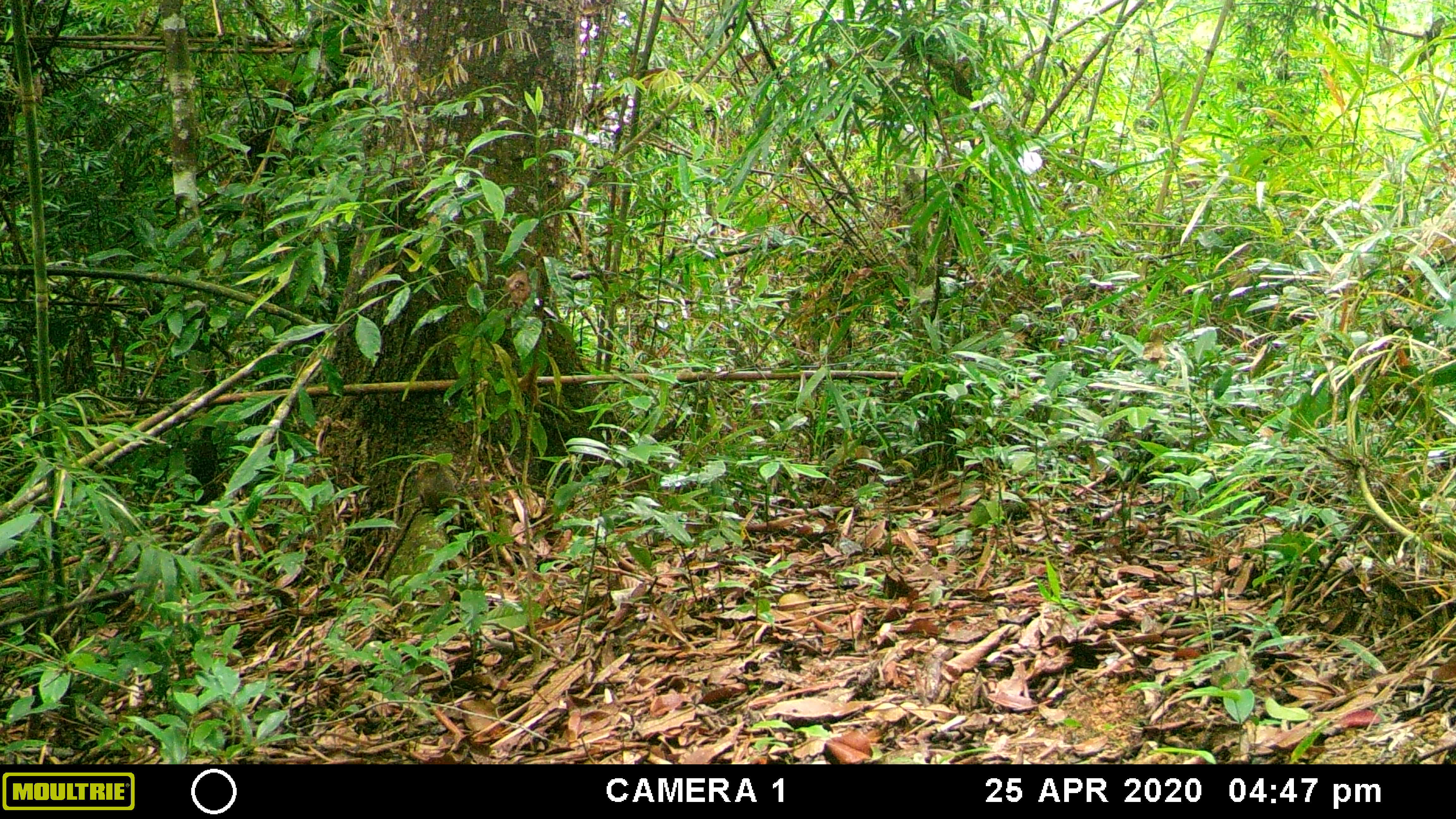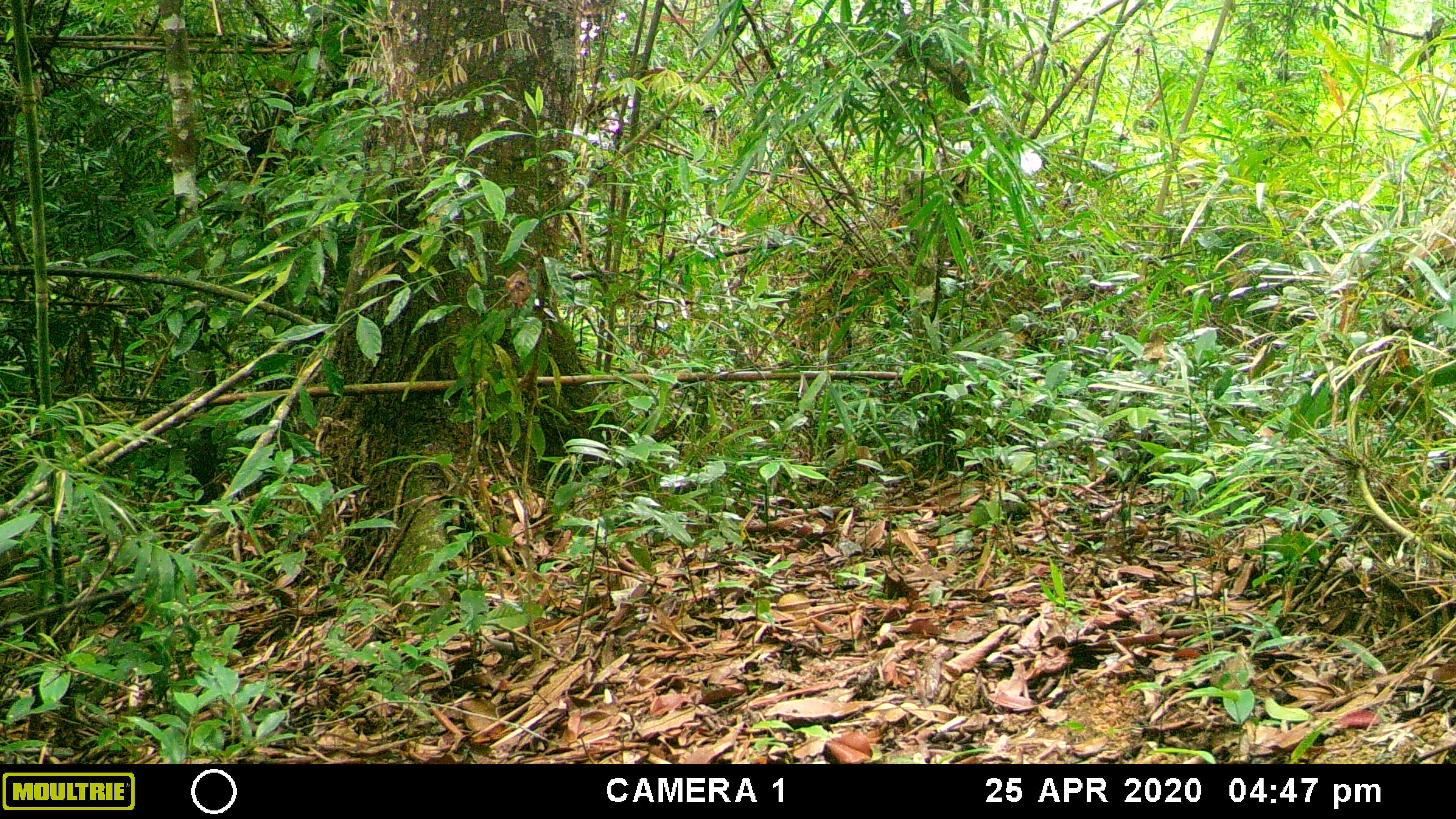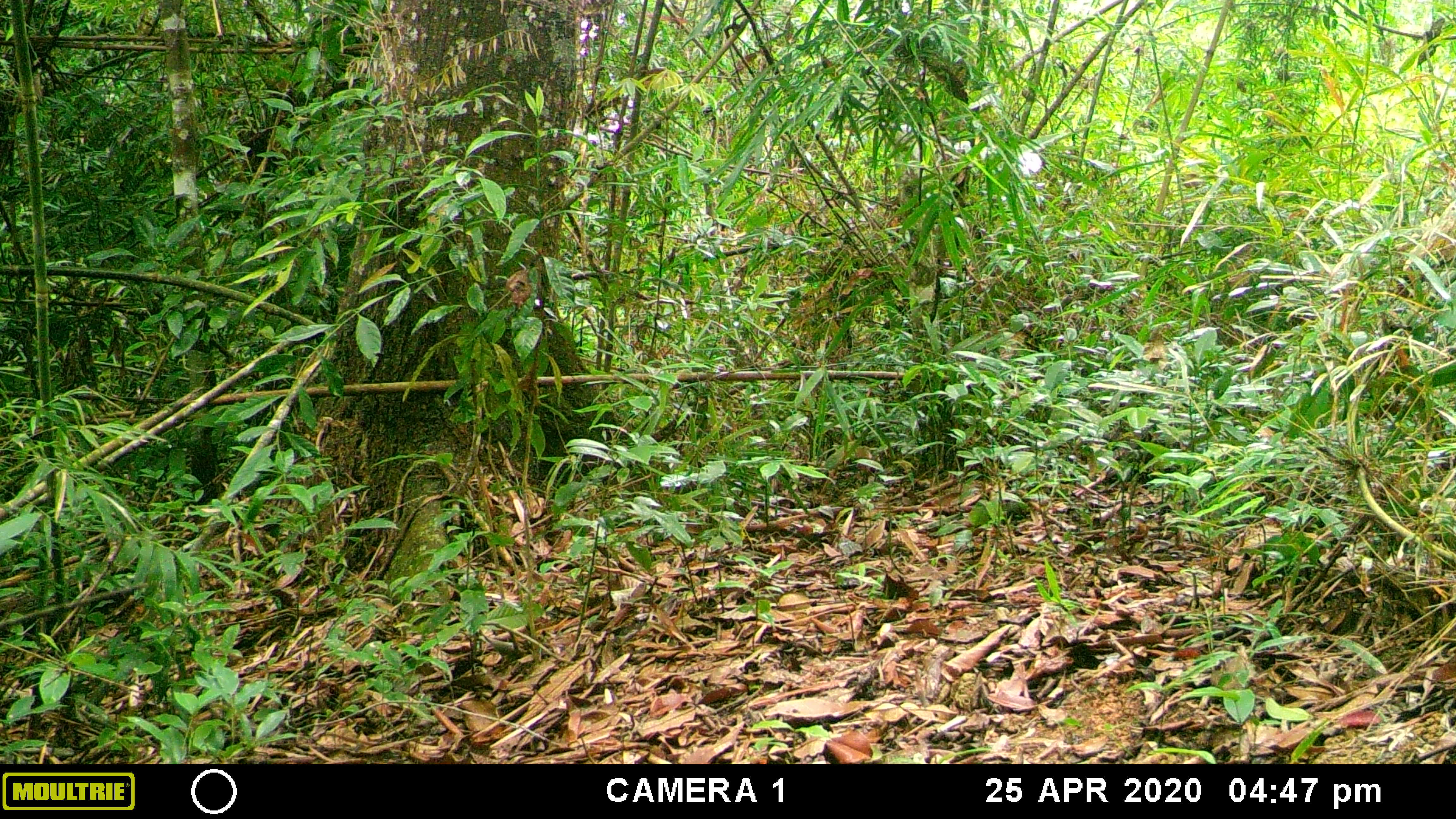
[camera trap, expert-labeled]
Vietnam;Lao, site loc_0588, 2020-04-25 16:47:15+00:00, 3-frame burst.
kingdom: Animalia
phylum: Chordata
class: Mammalia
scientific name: Mammalia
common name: mammal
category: unidentified small mammal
Unidentified small mammal (mammal) (Mammalia). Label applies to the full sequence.